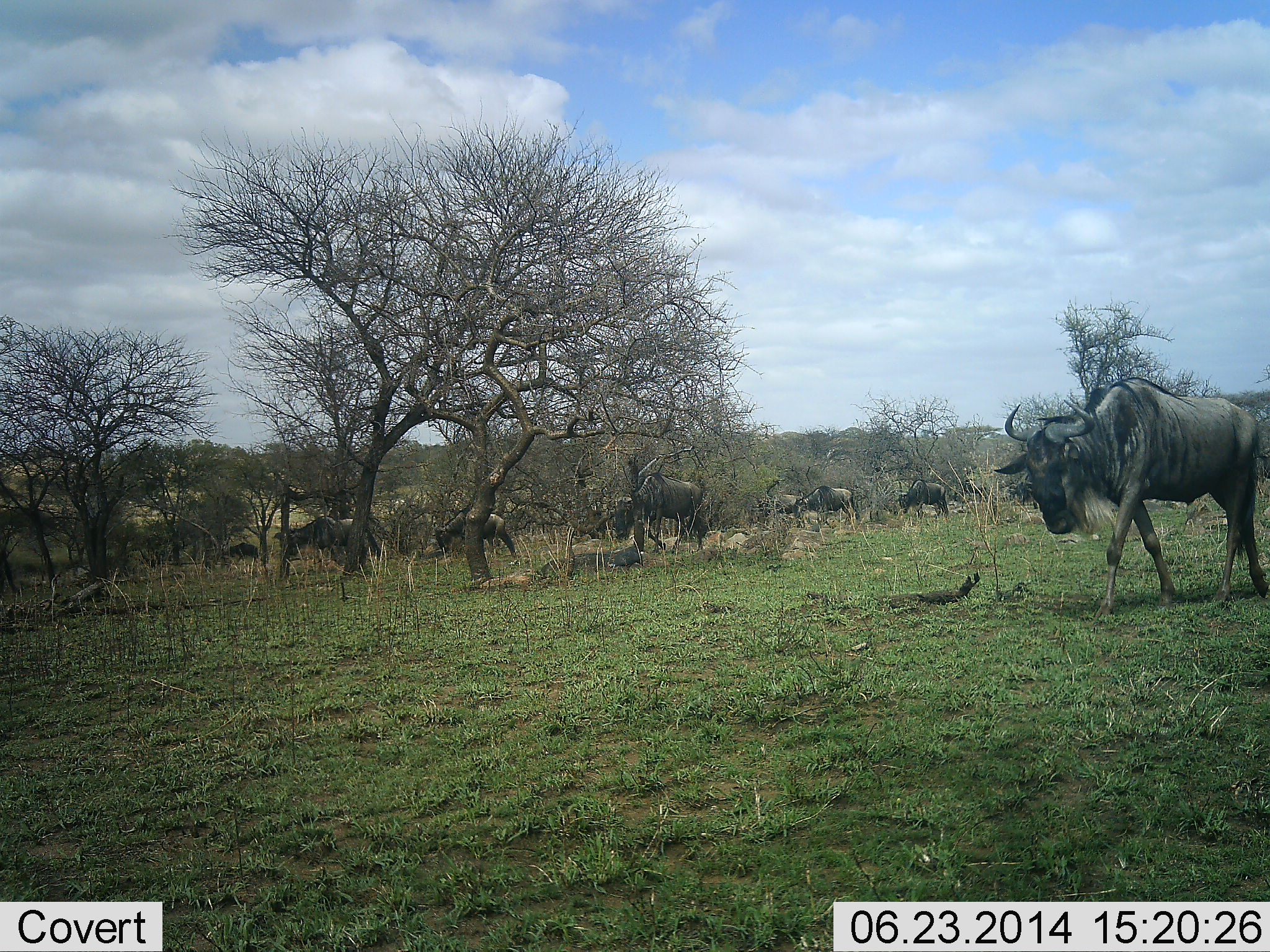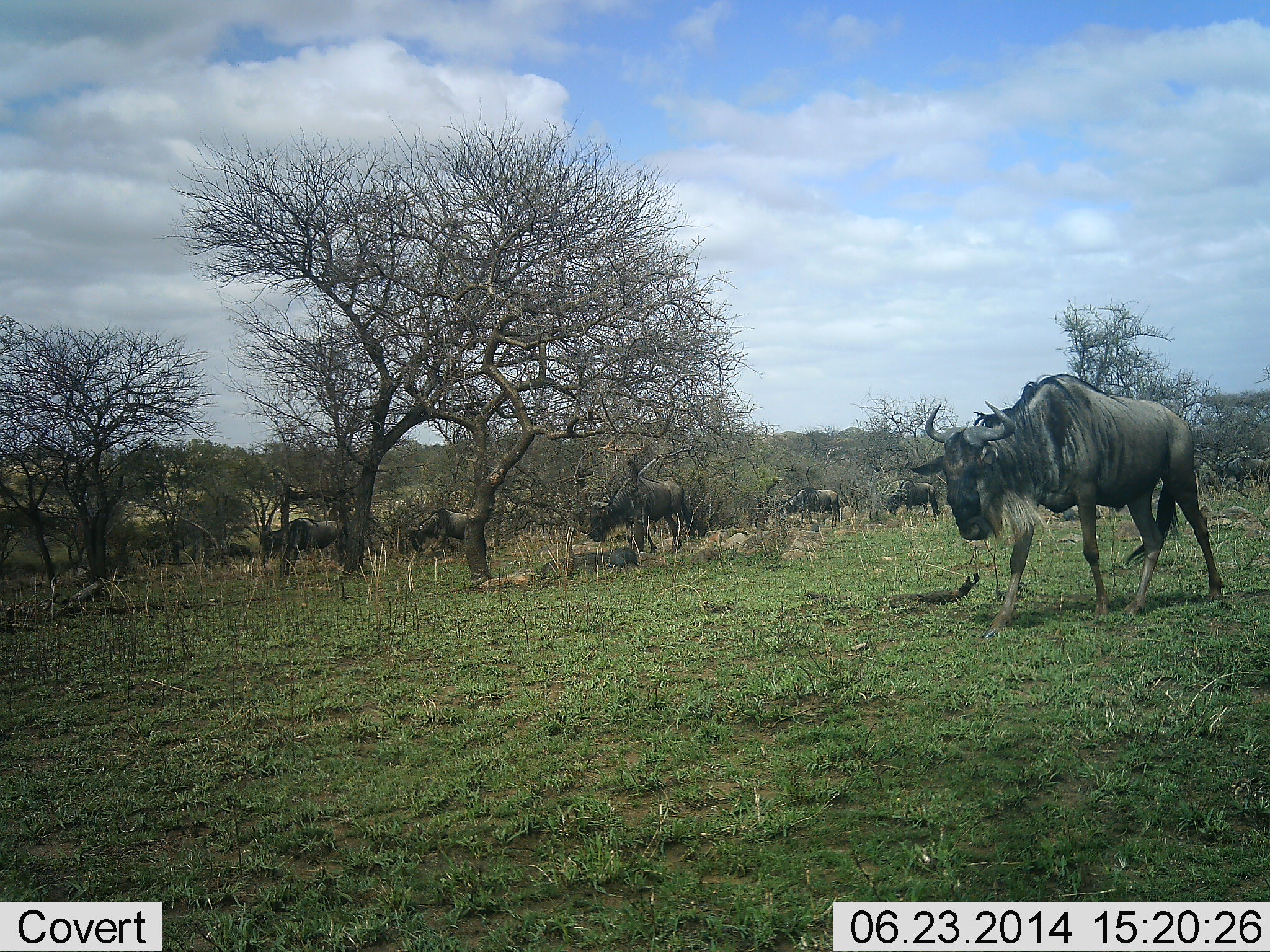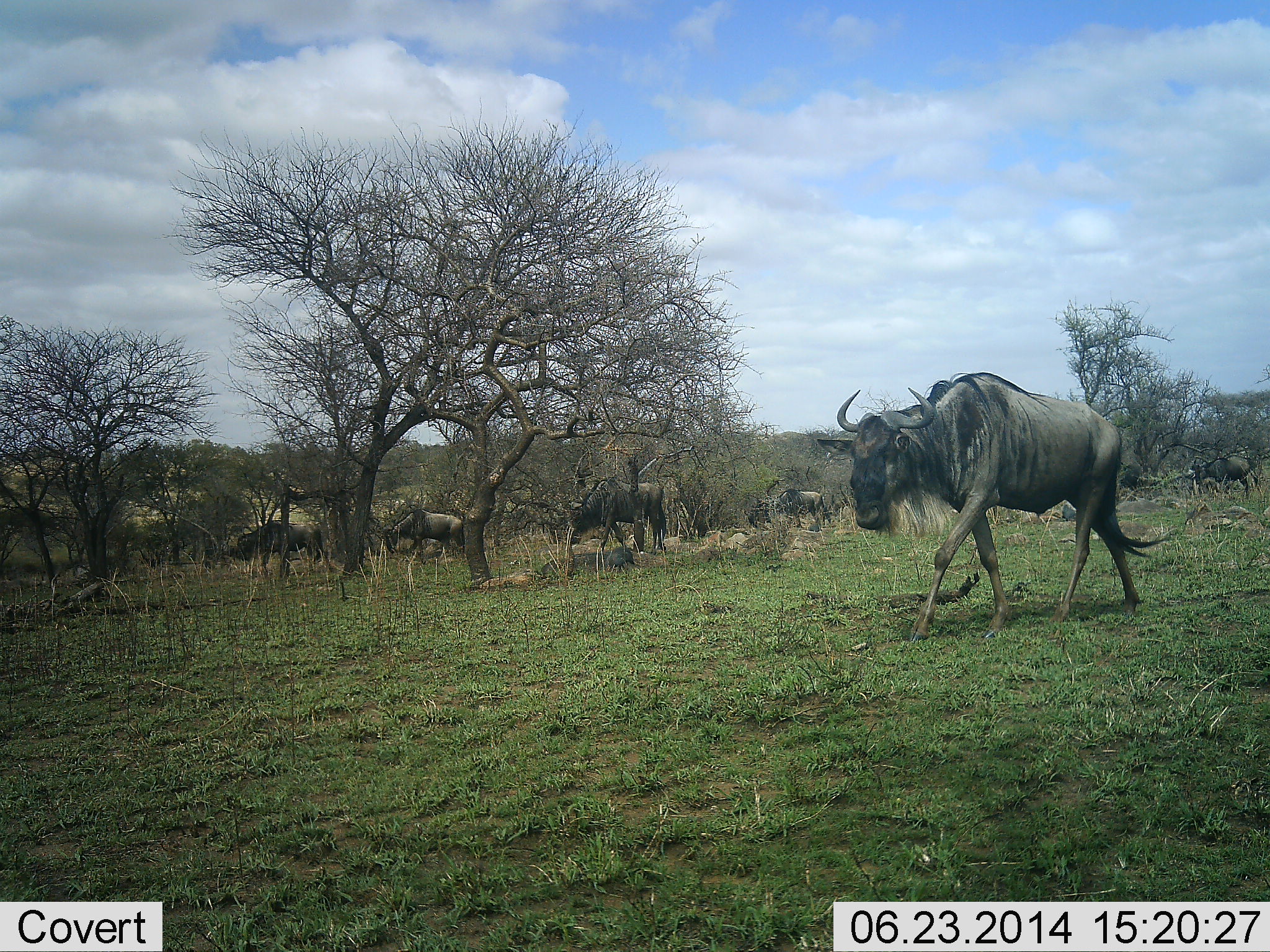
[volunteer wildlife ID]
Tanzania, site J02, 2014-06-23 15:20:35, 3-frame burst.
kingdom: Animalia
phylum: Chordata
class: Mammalia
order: Artiodactyla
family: Bovidae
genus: Connochaetes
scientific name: Connochaetes taurinus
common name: blue wildebeest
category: wildebeest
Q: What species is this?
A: Wildebeest (blue wildebeest) (Connochaetes taurinus).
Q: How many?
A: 11-50.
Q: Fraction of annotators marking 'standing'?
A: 10%.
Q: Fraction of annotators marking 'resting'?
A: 0%.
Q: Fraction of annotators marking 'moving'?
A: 100%.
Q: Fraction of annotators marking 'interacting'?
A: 0%.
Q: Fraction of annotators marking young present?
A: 0%.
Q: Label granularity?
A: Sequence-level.